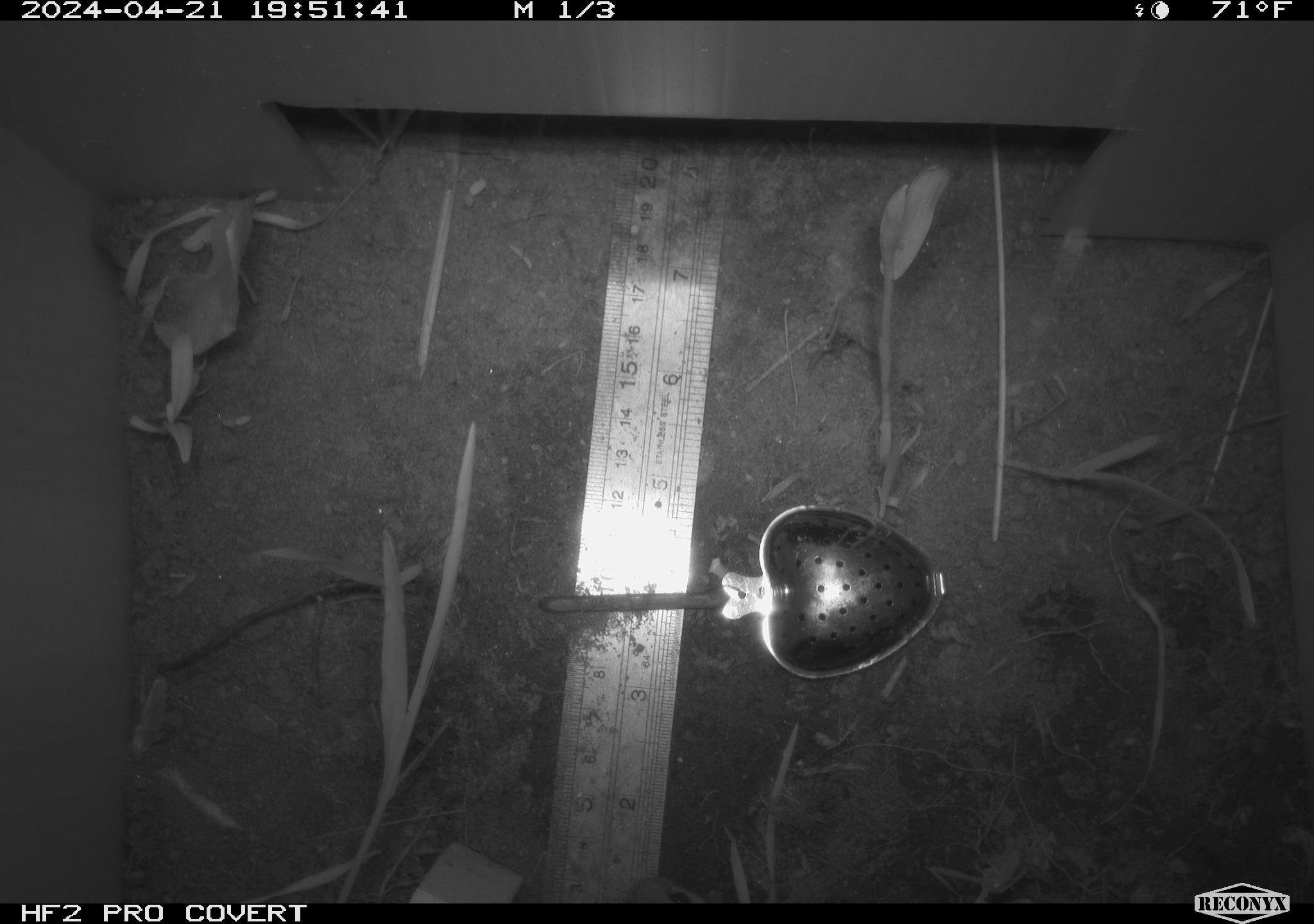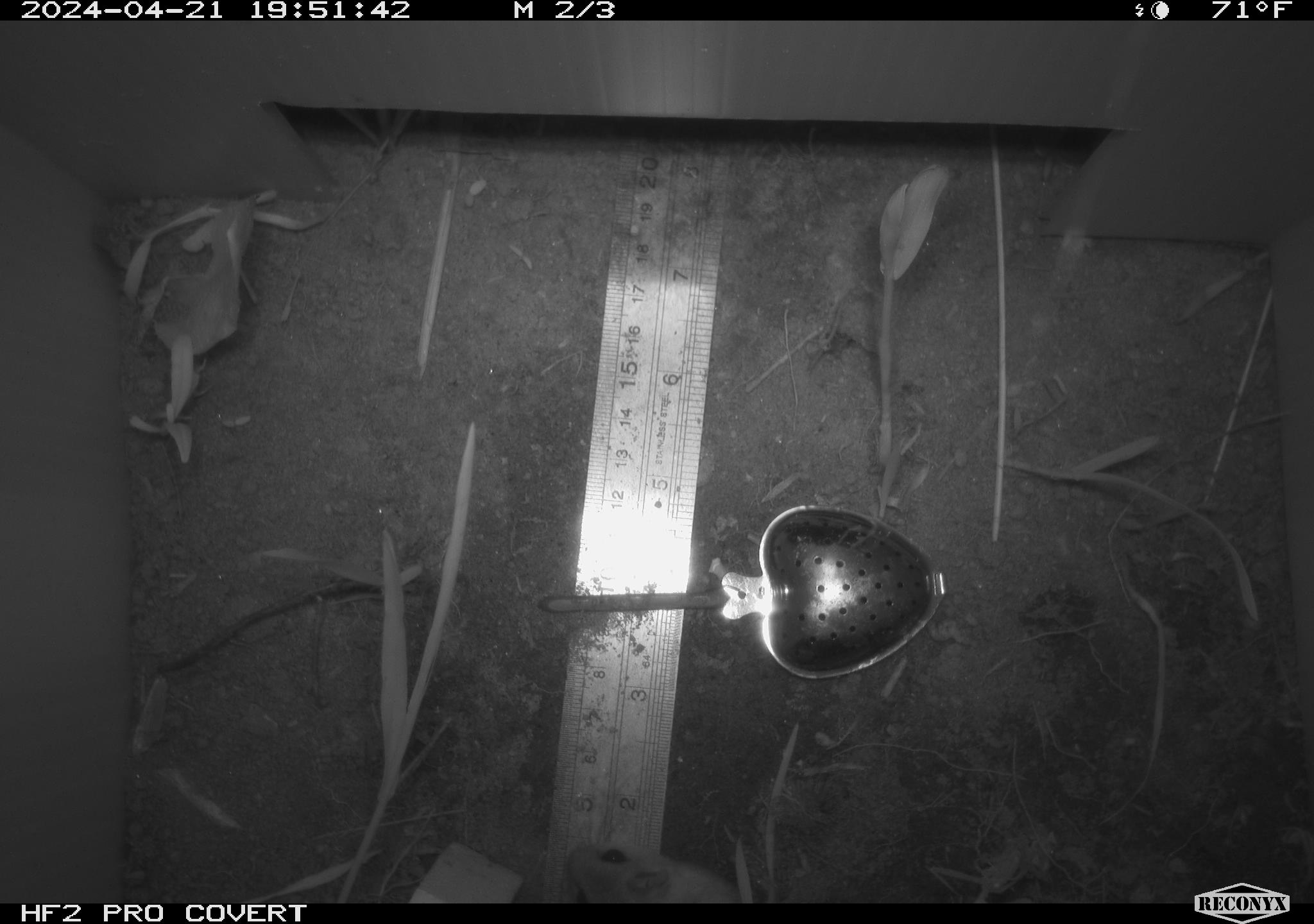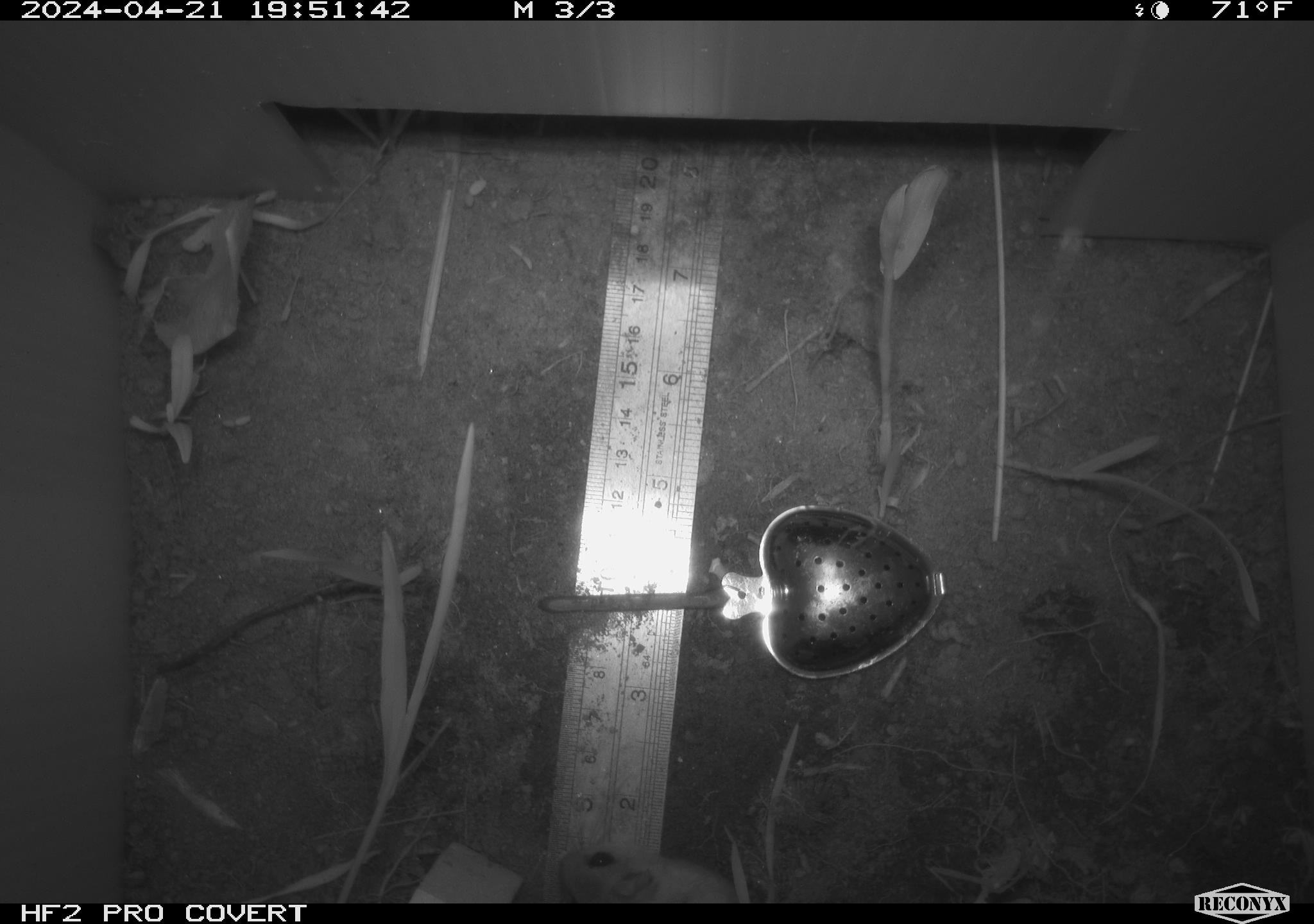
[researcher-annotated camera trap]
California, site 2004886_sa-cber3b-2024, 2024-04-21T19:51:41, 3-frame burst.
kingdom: Animalia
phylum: Chordata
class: Mammalia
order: Rodentia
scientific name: Rodentia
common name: mouse species